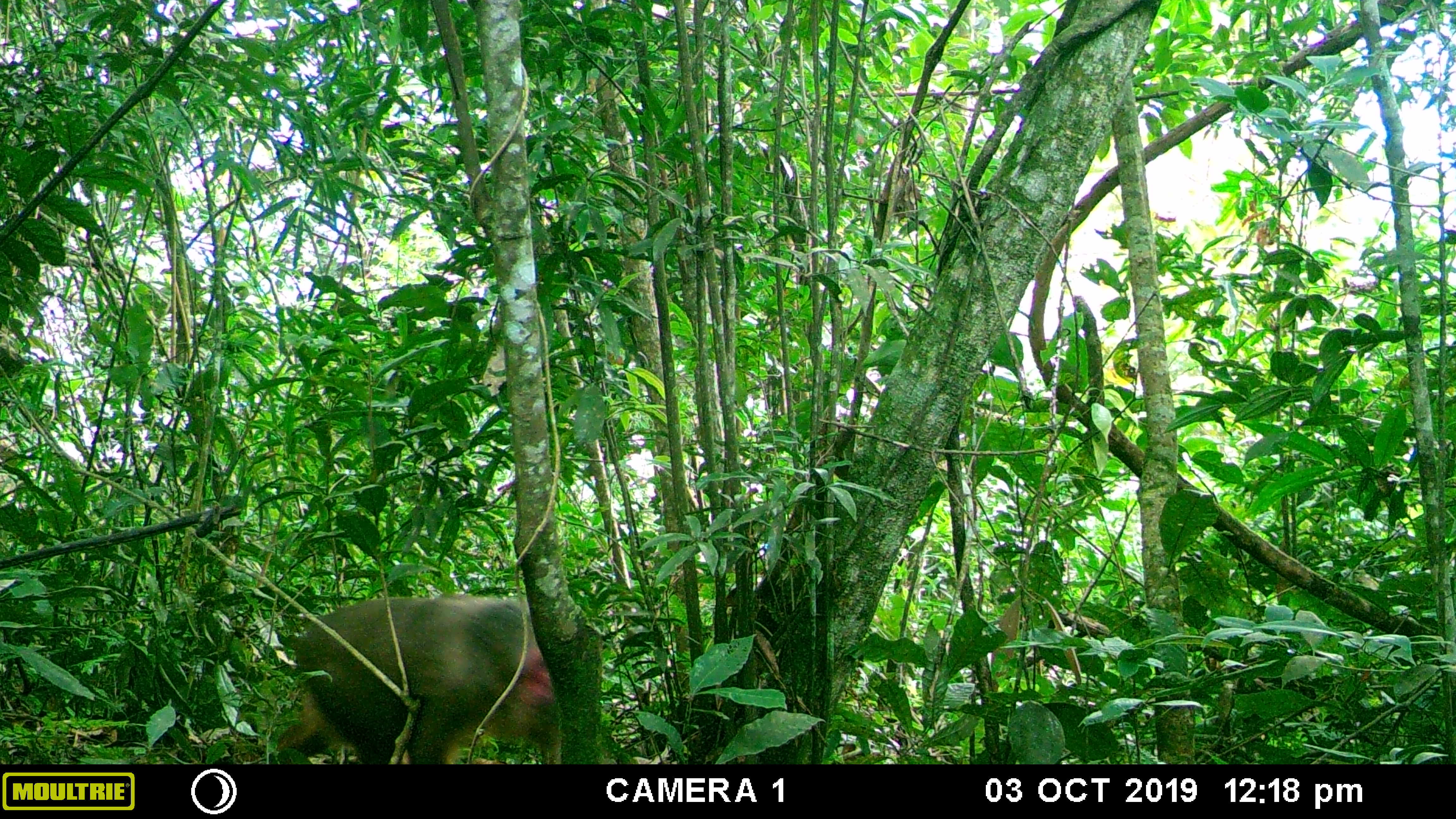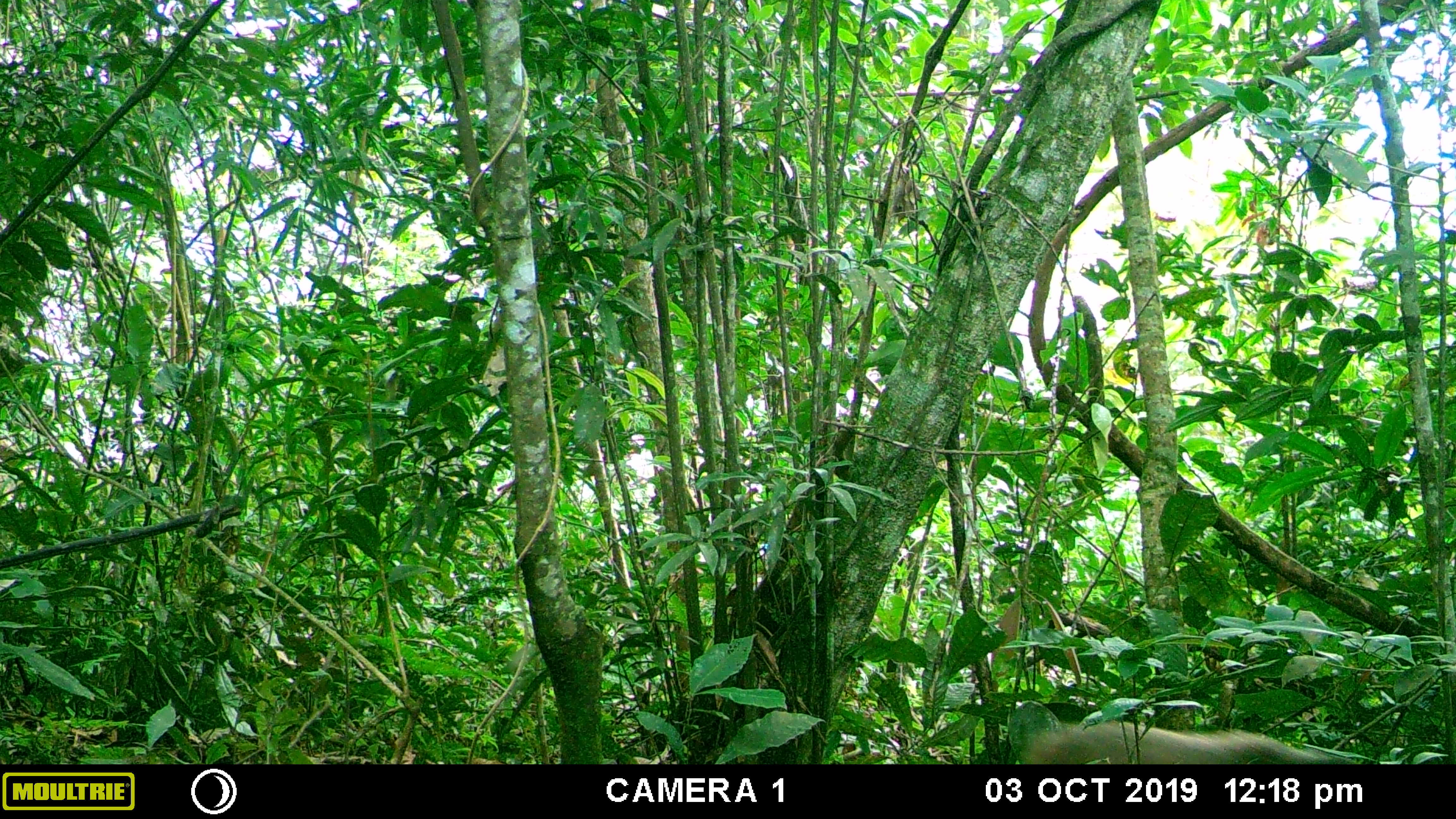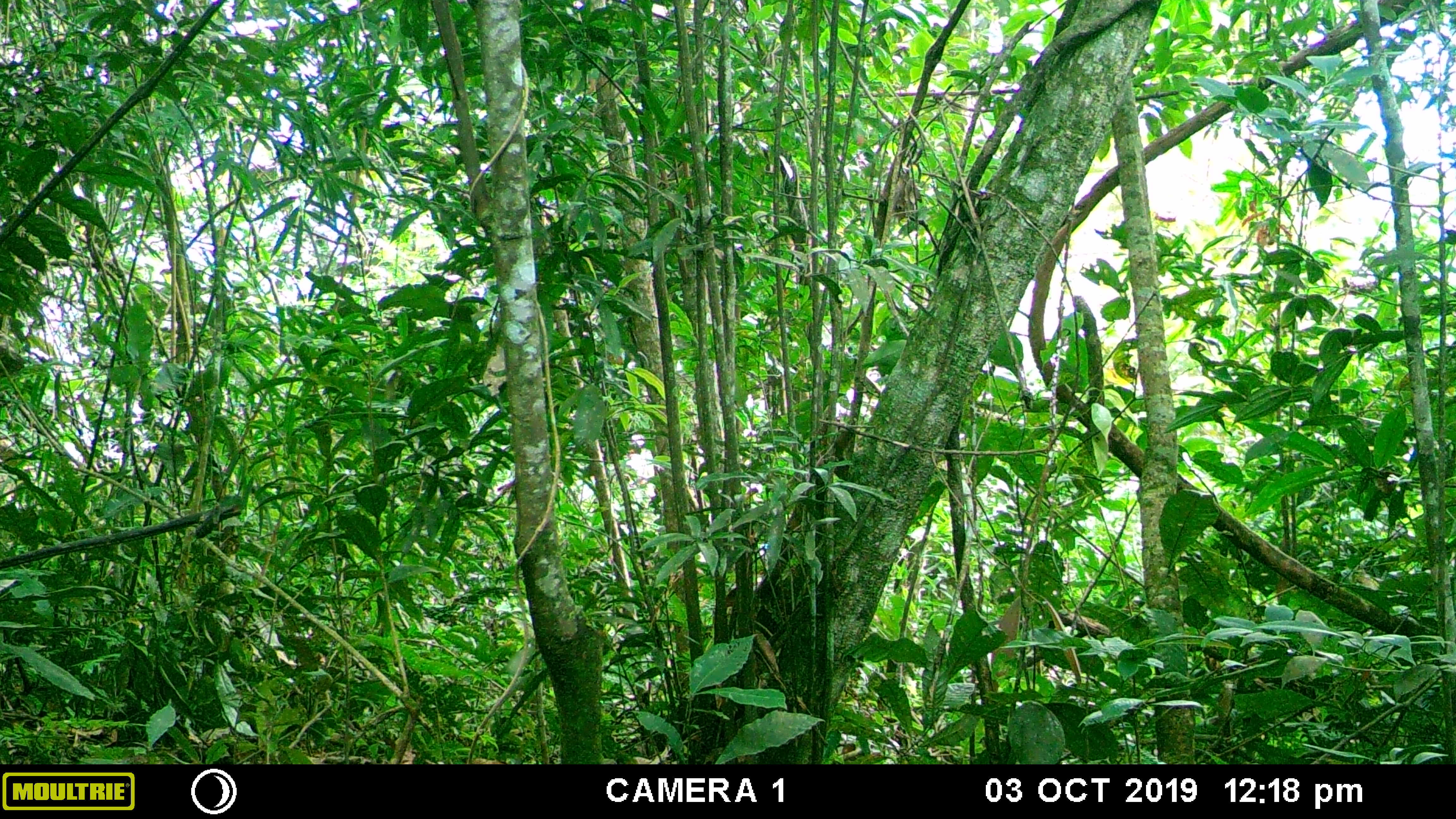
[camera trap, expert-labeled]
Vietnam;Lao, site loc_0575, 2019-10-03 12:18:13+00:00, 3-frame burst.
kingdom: Animalia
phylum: Chordata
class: Mammalia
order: Primates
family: Cercopithecidae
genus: Macaca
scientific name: Macaca arctoides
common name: stump-tailed macaque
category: stump tailed macaque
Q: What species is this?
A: Stump tailed macaque (stump-tailed macaque) (Macaca arctoides).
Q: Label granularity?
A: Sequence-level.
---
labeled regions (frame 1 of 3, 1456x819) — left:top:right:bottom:
stump tailed macaque: 275:591:560:764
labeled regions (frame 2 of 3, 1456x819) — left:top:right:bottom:
stump tailed macaque: 1022:720:1353:764